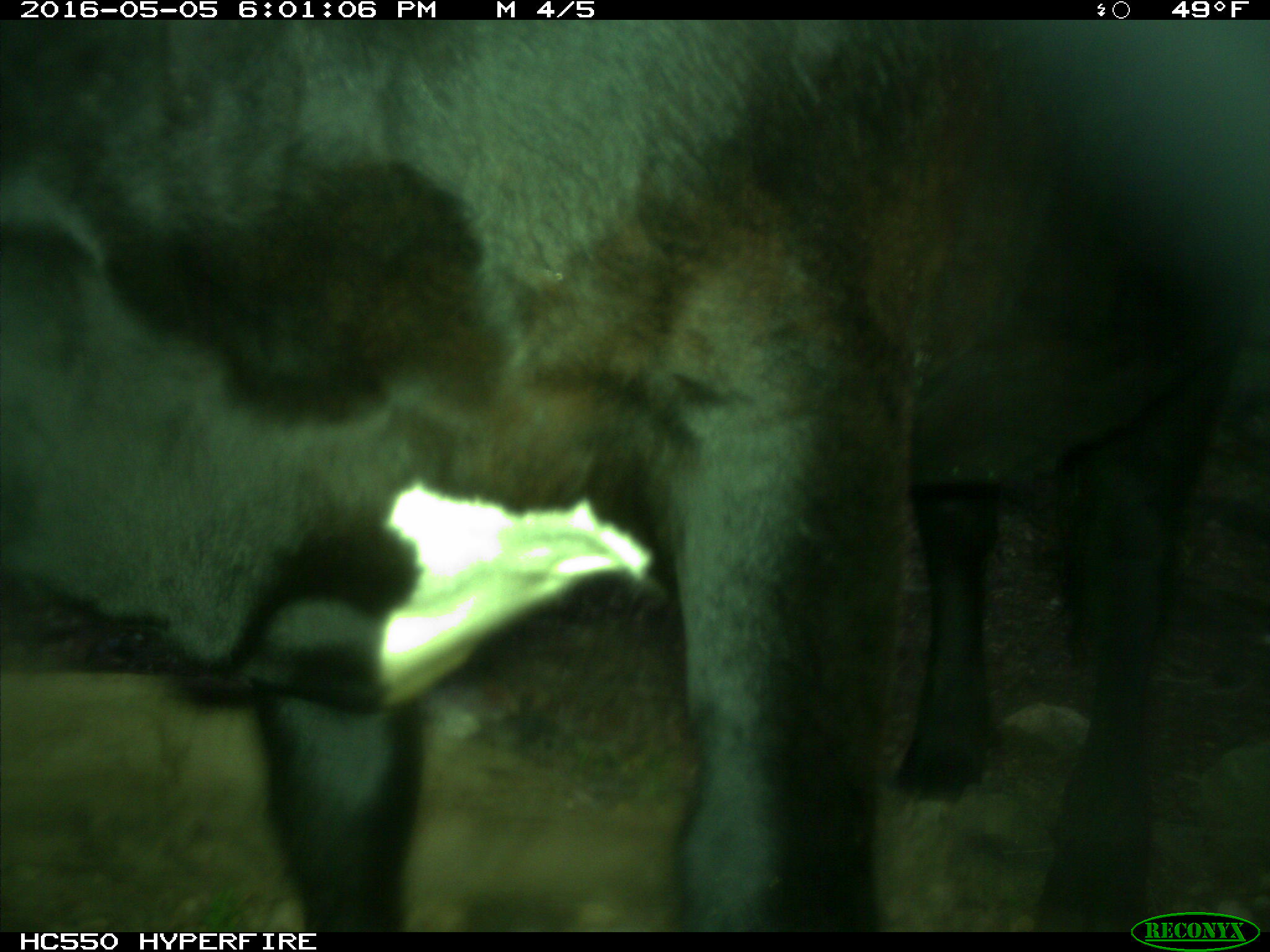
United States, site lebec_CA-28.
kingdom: Animalia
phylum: Chordata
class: Mammalia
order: Artiodactyla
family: Bovidae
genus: Bos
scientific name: Bos taurus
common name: domestic cow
Bos taurus (domestic cow).